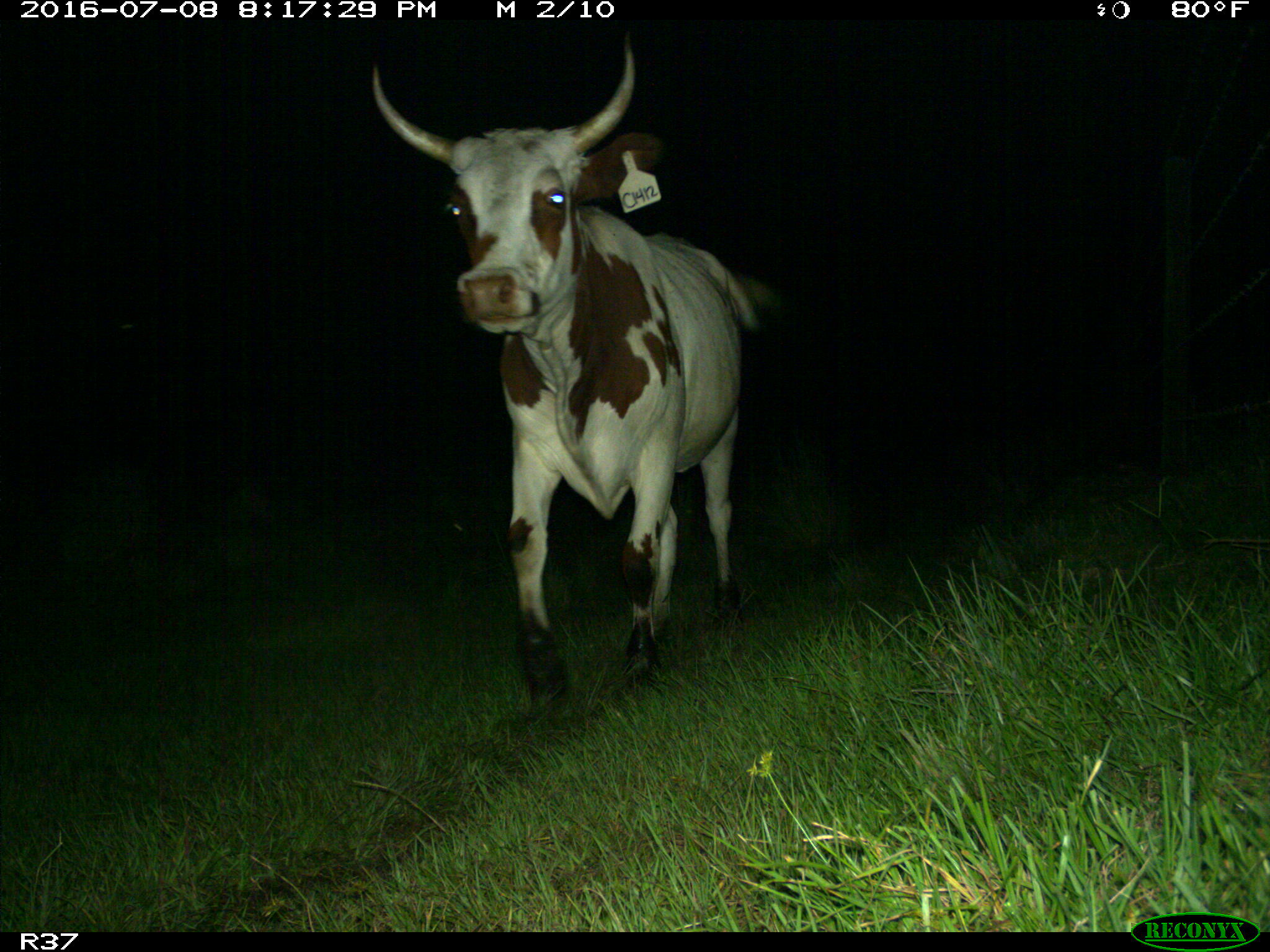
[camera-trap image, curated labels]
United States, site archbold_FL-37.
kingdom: Animalia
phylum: Chordata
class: Mammalia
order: Artiodactyla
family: Bovidae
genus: Bos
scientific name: Bos taurus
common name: domestic cow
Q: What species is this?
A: Bos taurus (domestic cow).